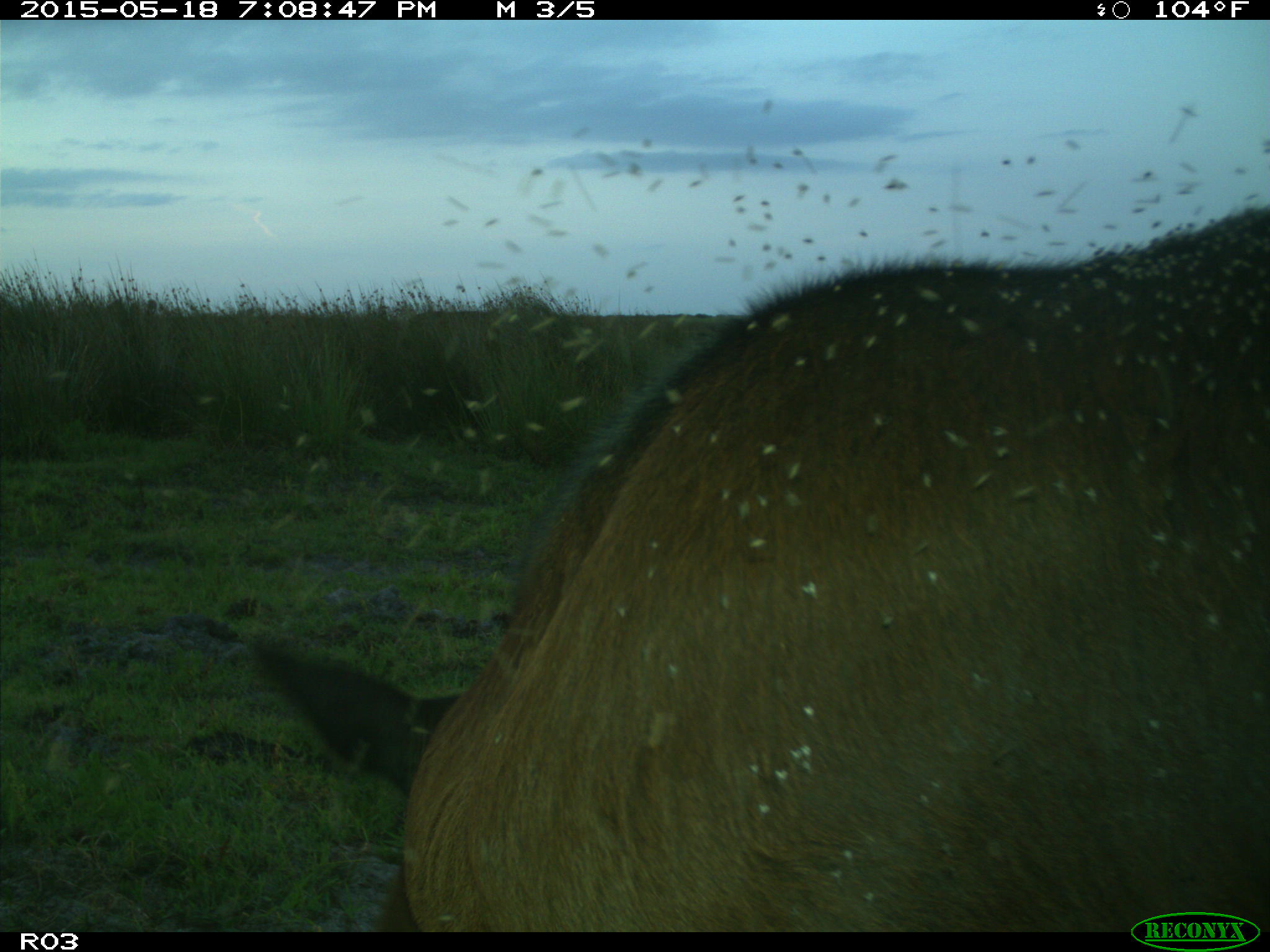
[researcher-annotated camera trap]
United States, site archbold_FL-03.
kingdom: Animalia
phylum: Chordata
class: Mammalia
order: Artiodactyla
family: Bovidae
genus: Bos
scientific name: Bos taurus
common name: domestic cow